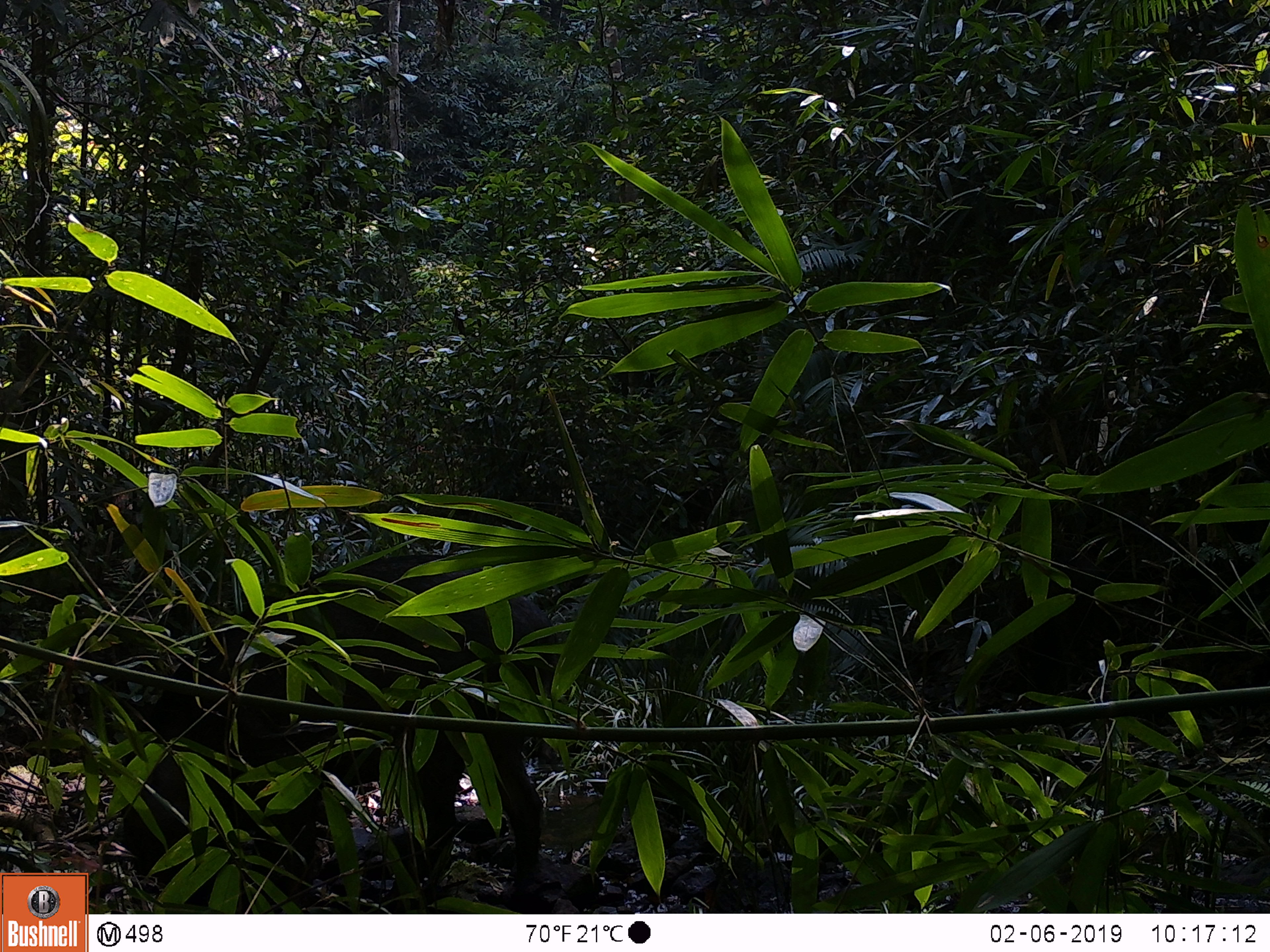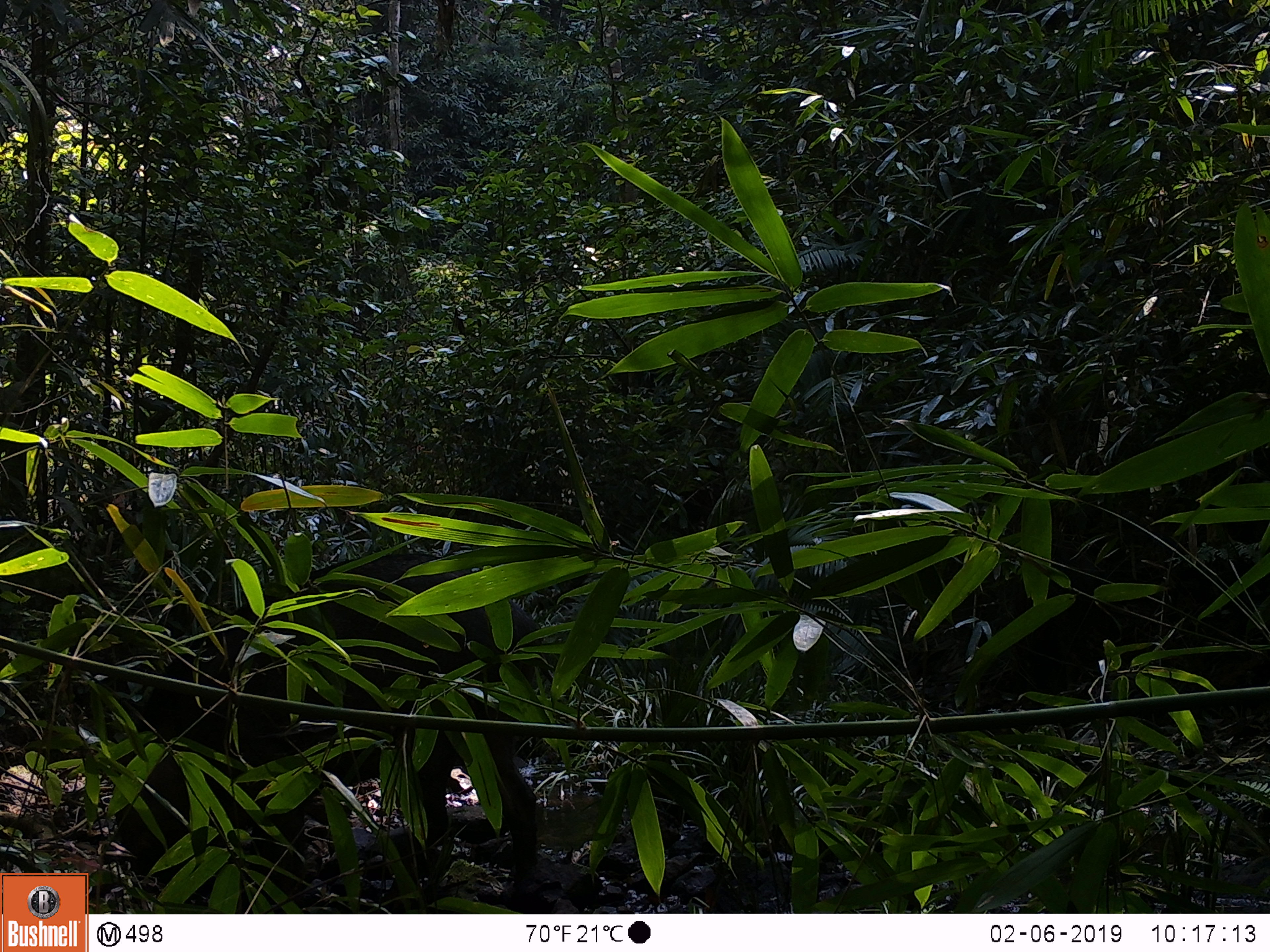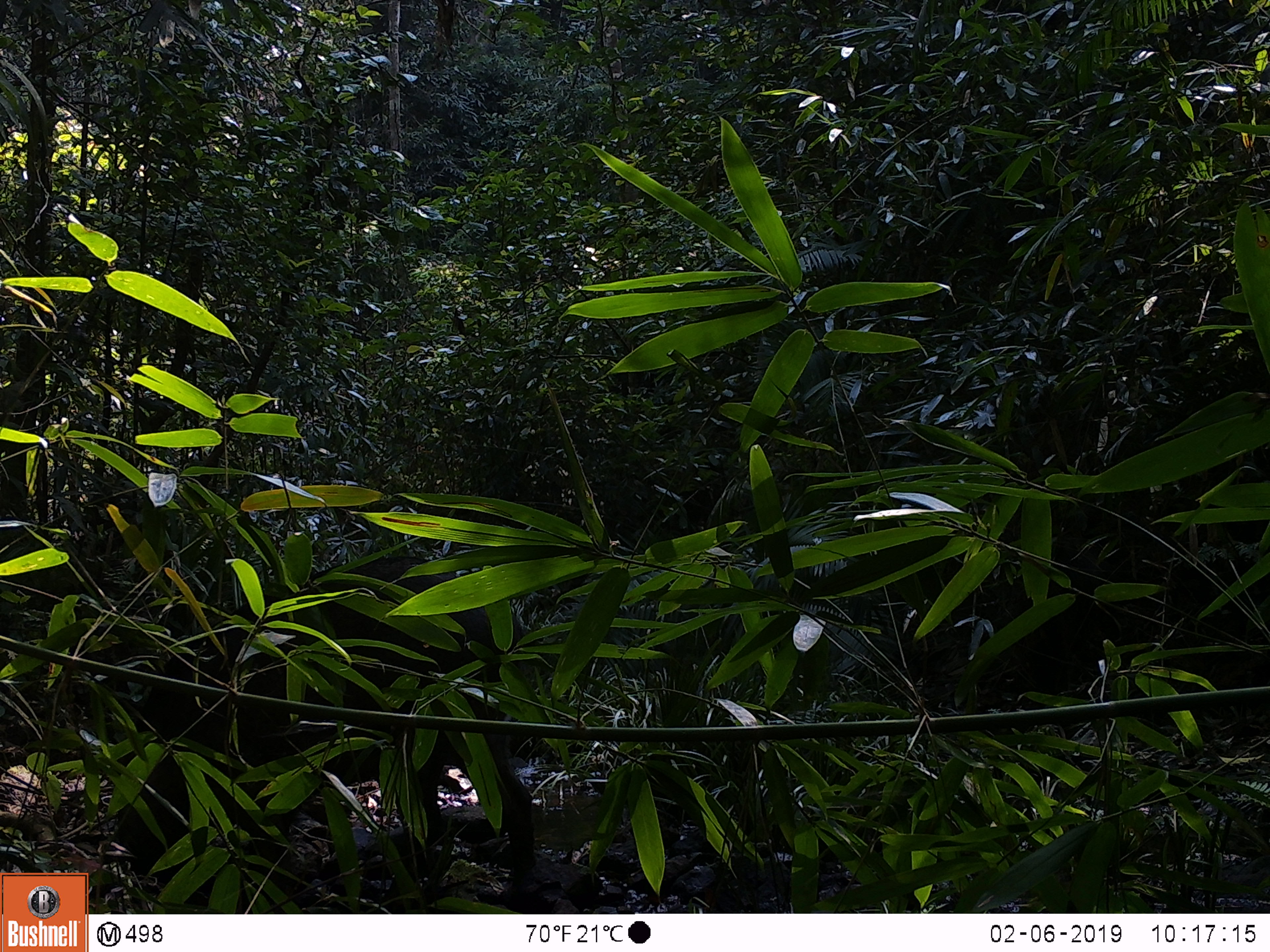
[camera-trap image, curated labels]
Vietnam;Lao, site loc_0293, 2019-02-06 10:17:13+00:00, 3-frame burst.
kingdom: Animalia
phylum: Chordata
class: Mammalia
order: Artiodactyla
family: Suidae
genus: Sus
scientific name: Sus scrofa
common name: eurasian wild pig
Eurasian wild pig (Sus scrofa). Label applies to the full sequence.